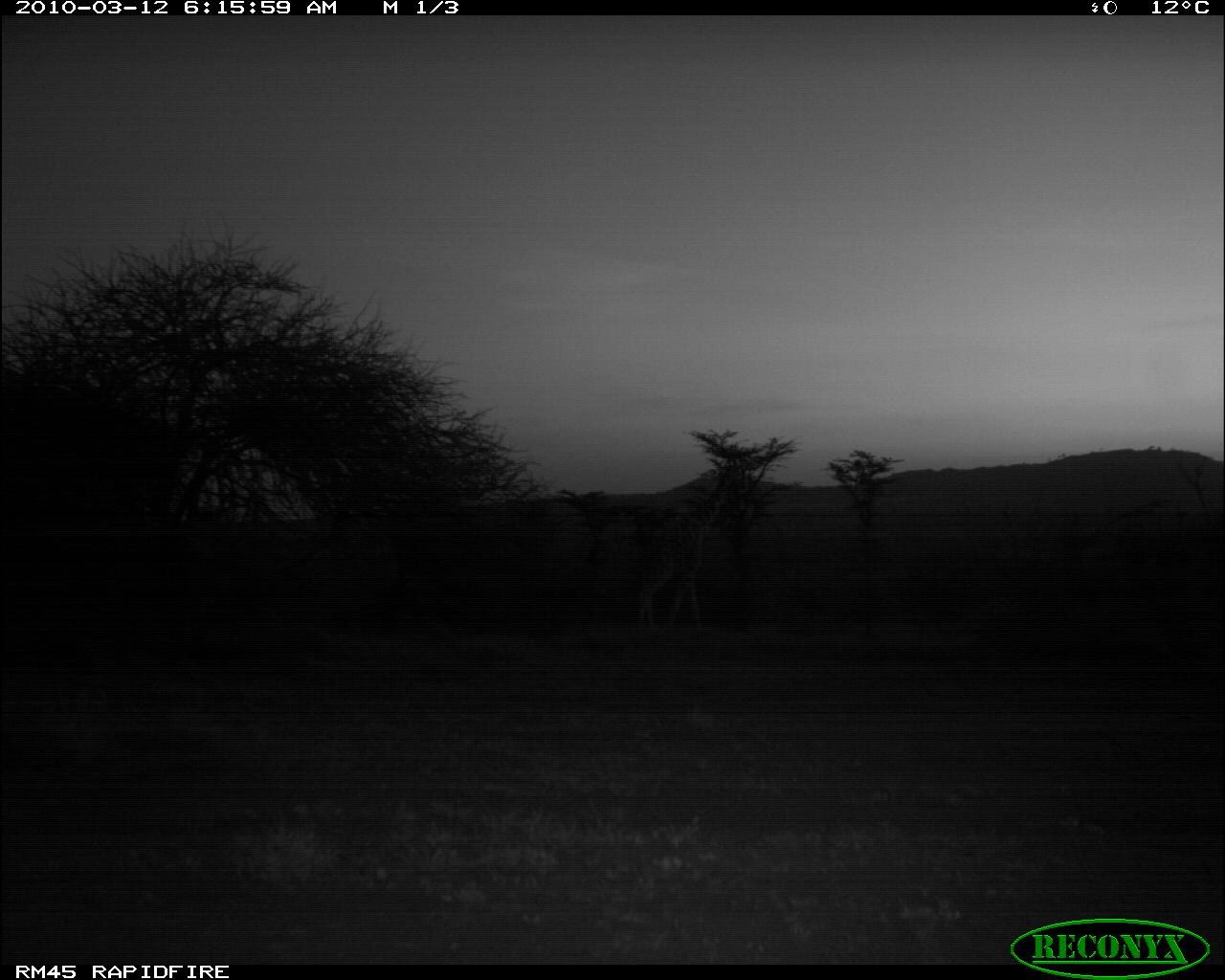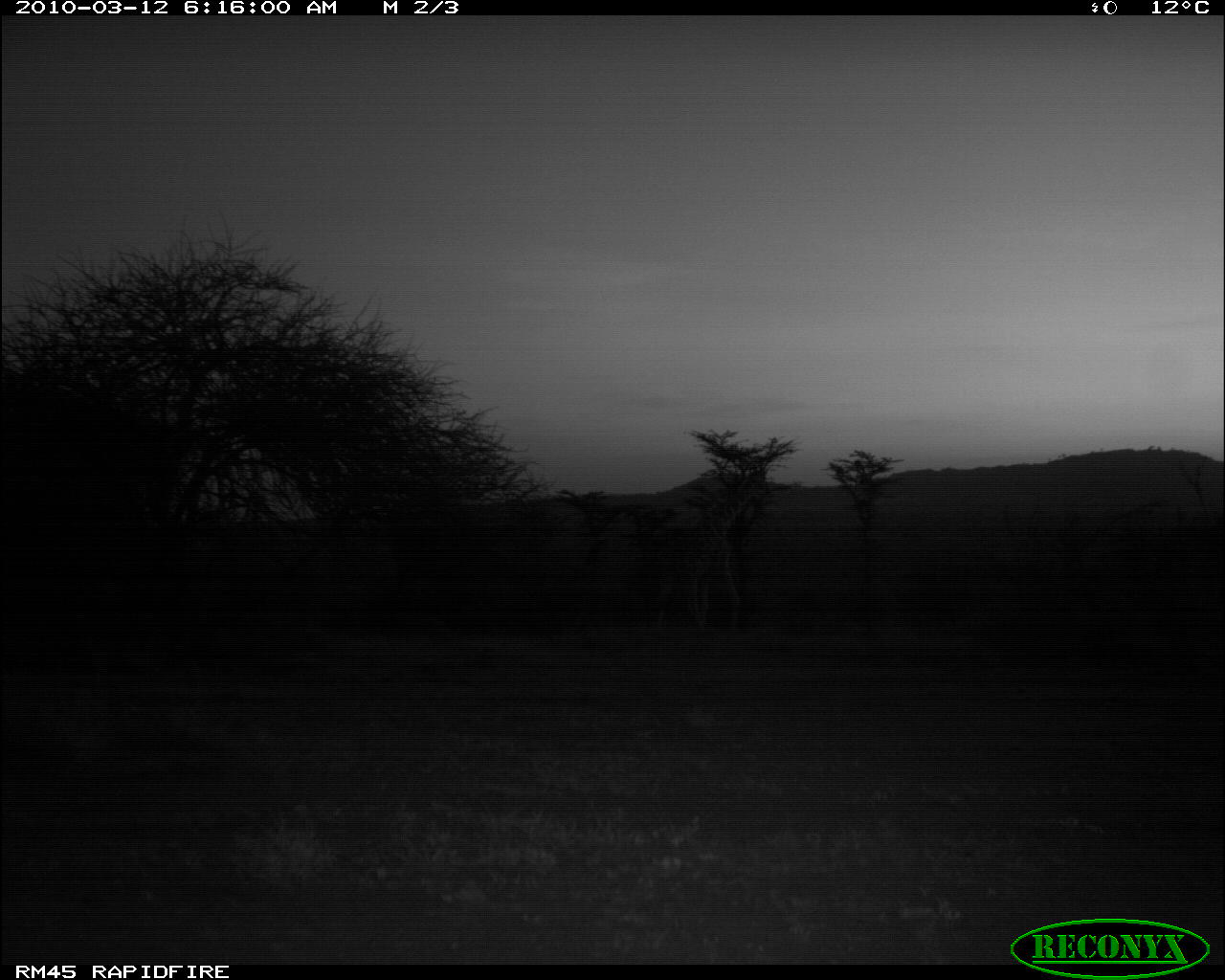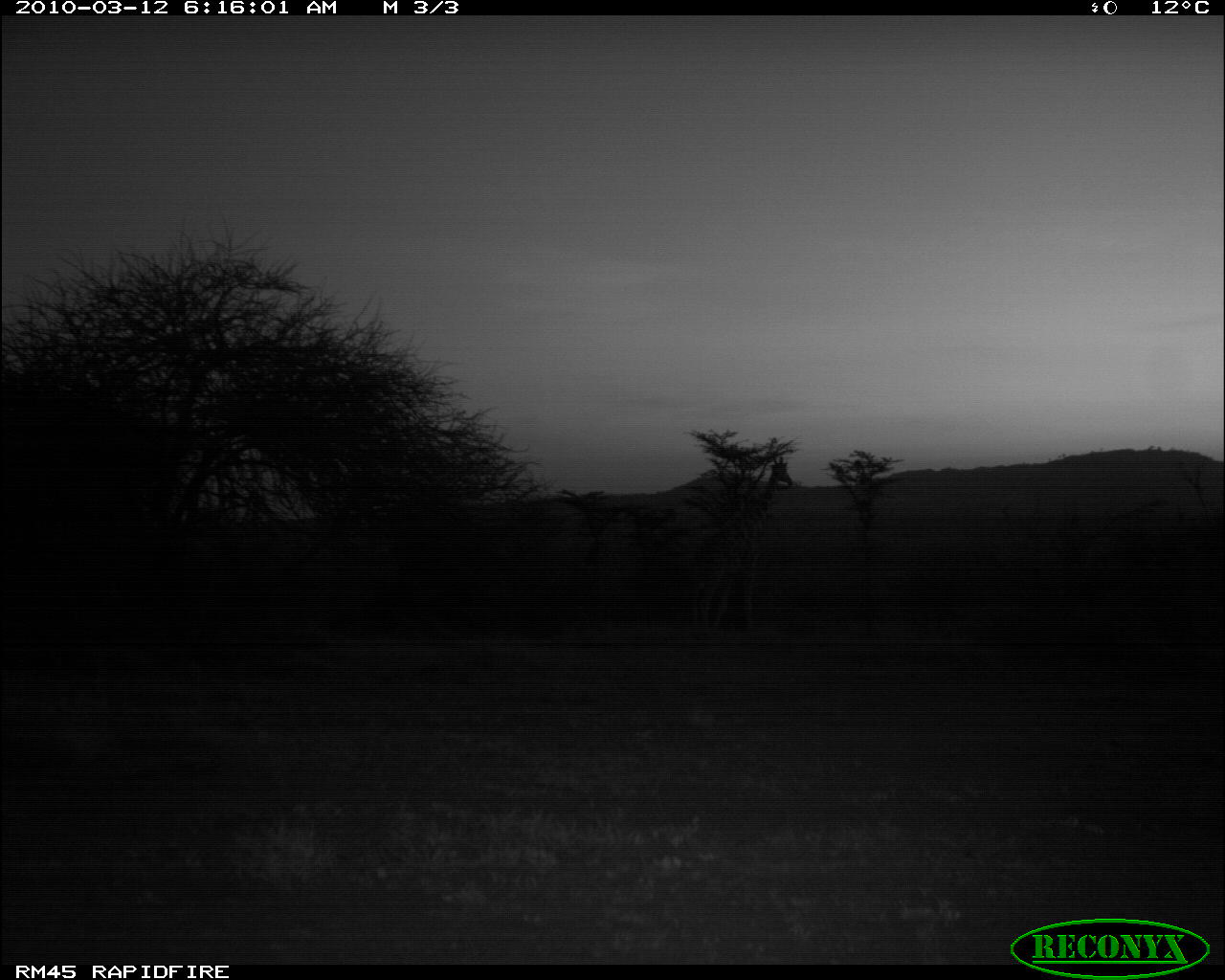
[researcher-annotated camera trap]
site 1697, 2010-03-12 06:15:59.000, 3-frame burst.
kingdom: Animalia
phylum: Chordata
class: Mammalia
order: Artiodactyla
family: Giraffidae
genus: Giraffa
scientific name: Giraffa camelopardalis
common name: giraffe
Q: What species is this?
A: Giraffa camelopardalis (giraffe).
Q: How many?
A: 1.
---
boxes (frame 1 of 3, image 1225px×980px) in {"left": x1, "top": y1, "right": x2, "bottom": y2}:
giraffa camelopardalis: {"left": 632, "top": 473, "right": 733, "bottom": 639}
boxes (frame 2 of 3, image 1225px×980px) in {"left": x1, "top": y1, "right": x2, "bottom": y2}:
giraffa camelopardalis: {"left": 645, "top": 466, "right": 761, "bottom": 646}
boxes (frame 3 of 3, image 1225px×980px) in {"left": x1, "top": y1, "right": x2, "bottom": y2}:
giraffa camelopardalis: {"left": 687, "top": 456, "right": 796, "bottom": 644}